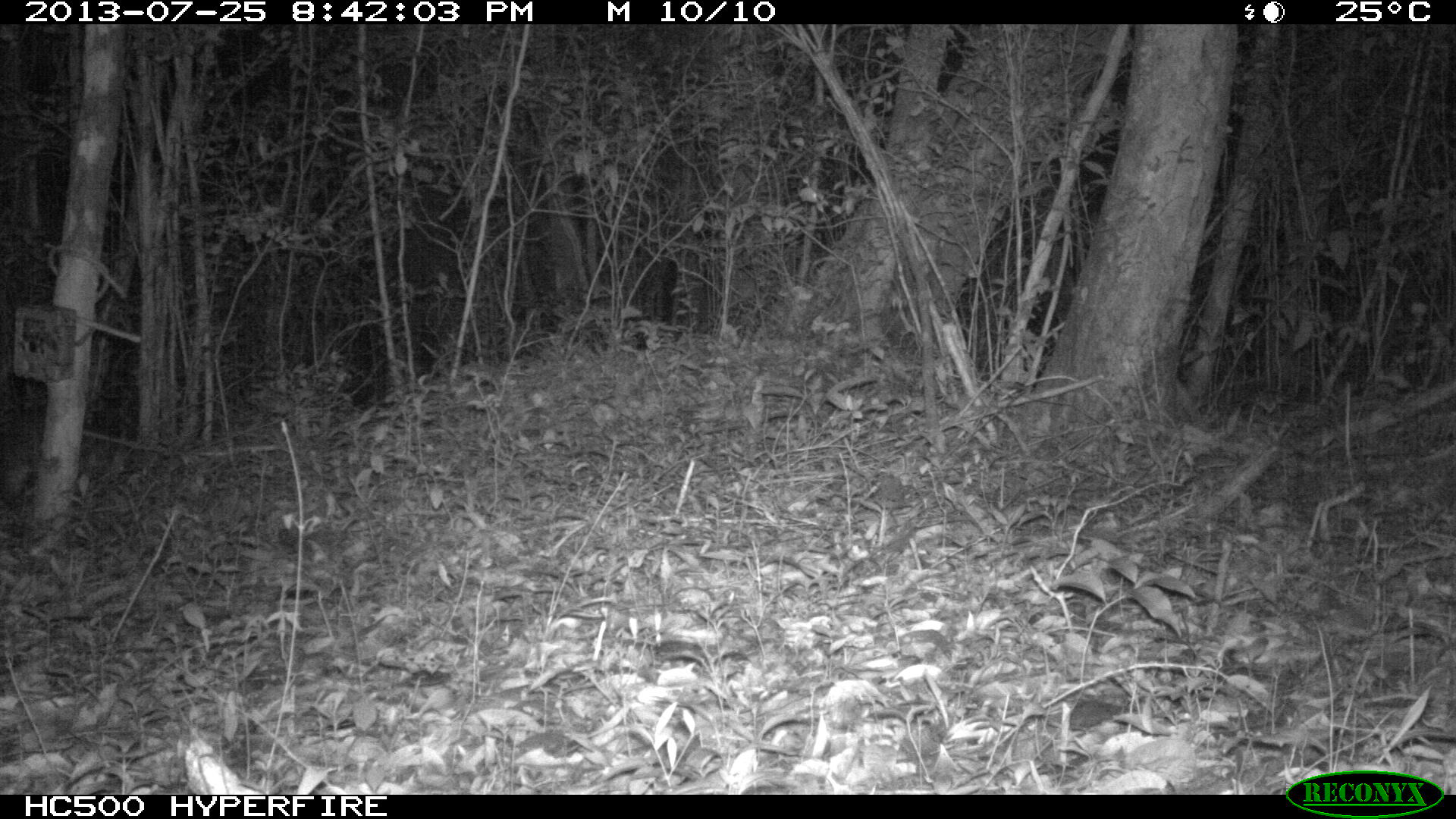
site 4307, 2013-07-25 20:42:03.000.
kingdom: Animalia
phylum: Chordata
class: Mammalia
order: Rodentia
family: Cuniculidae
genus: Cuniculus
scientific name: Cuniculus paca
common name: lowland paca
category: agouti paca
Agouti paca (lowland paca) (Cuniculus paca), count 1.